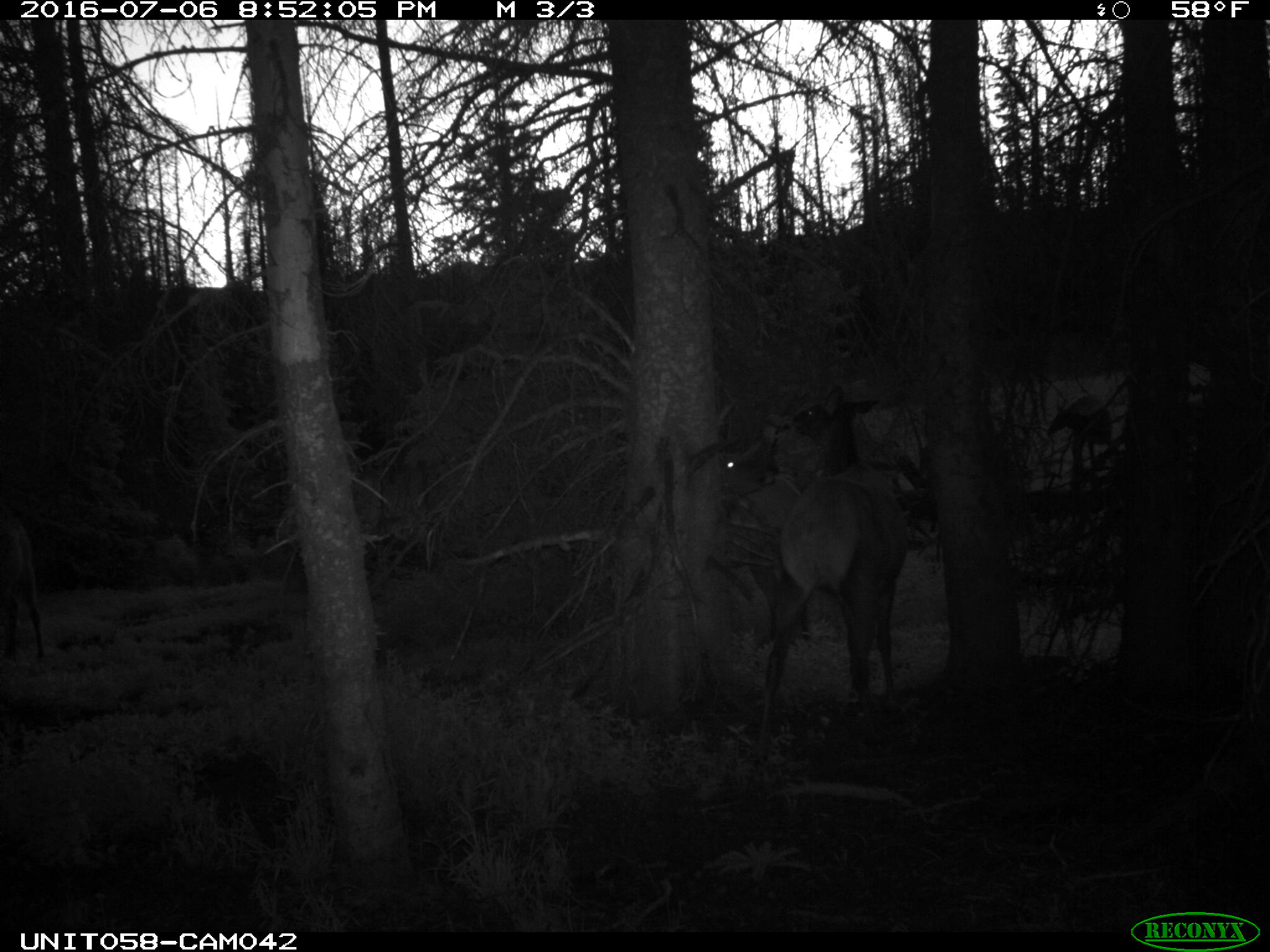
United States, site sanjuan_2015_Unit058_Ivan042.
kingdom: Animalia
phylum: Chordata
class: Mammalia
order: Artiodactyla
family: Cervidae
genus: Cervus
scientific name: Cervus elaphus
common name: red deer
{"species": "Cervus elaphus (red deer)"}